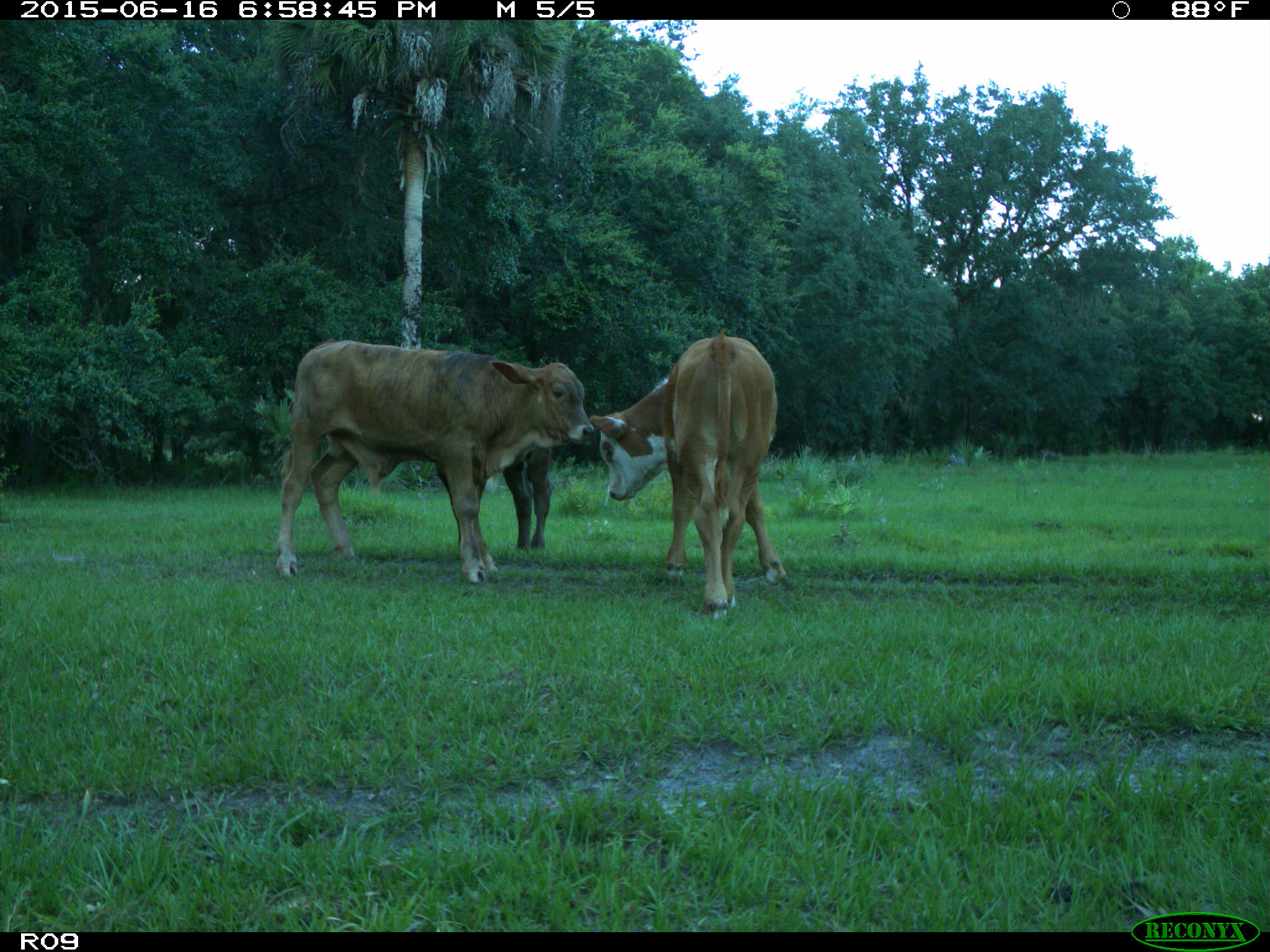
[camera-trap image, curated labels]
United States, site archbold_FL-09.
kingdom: Animalia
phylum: Chordata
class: Mammalia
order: Artiodactyla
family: Bovidae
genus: Bos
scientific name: Bos taurus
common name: domestic cow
Bos taurus (domestic cow).